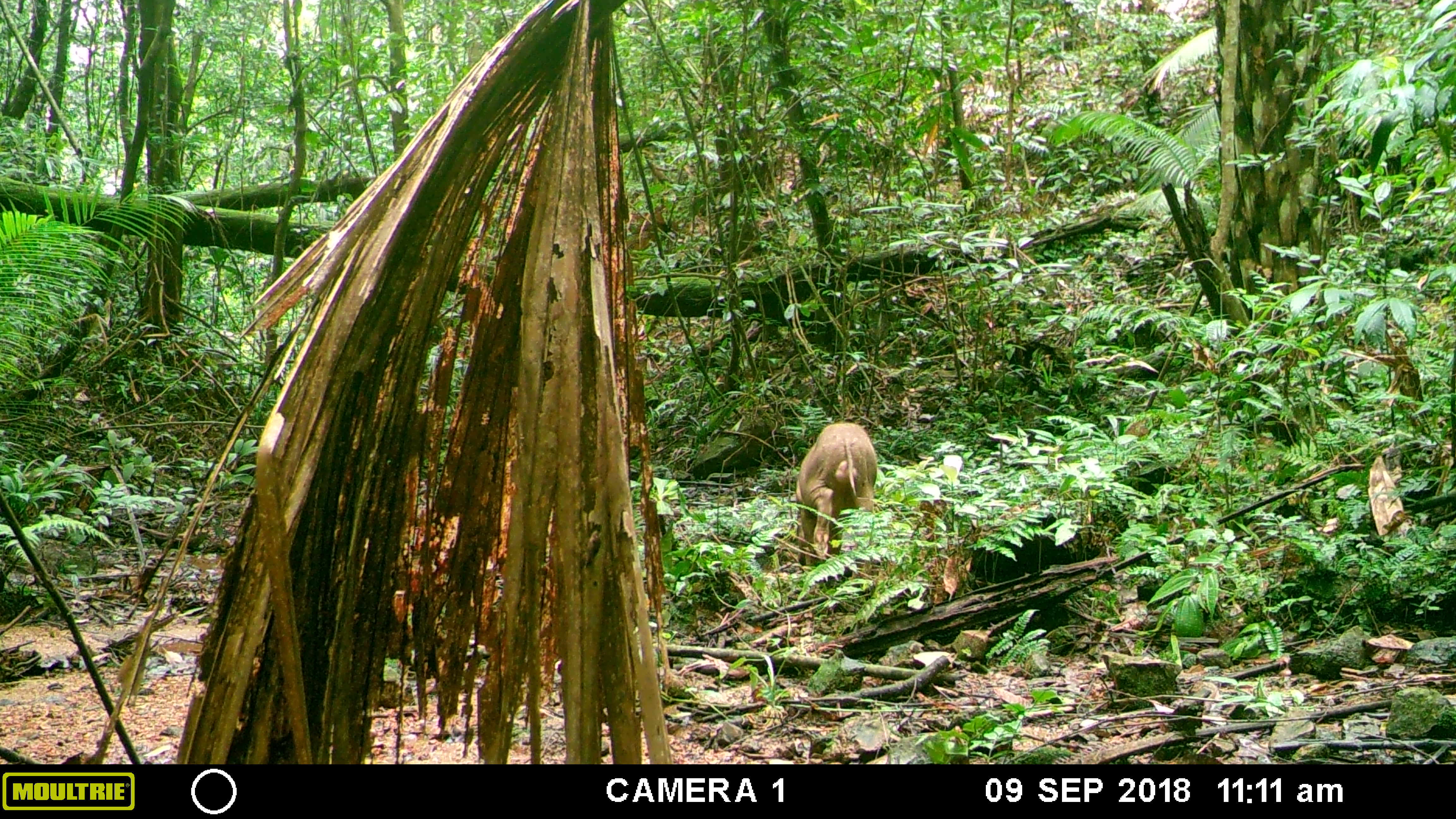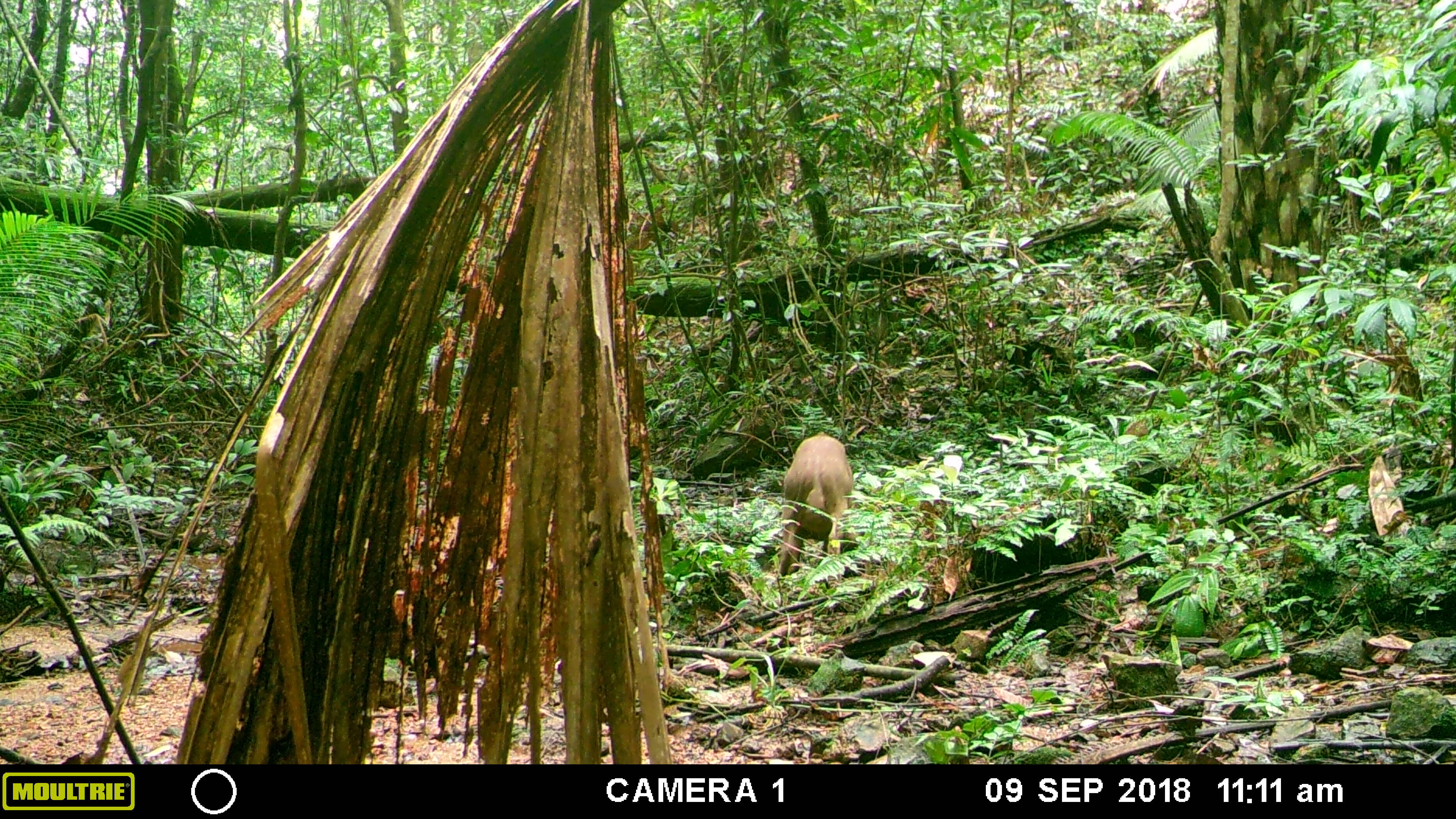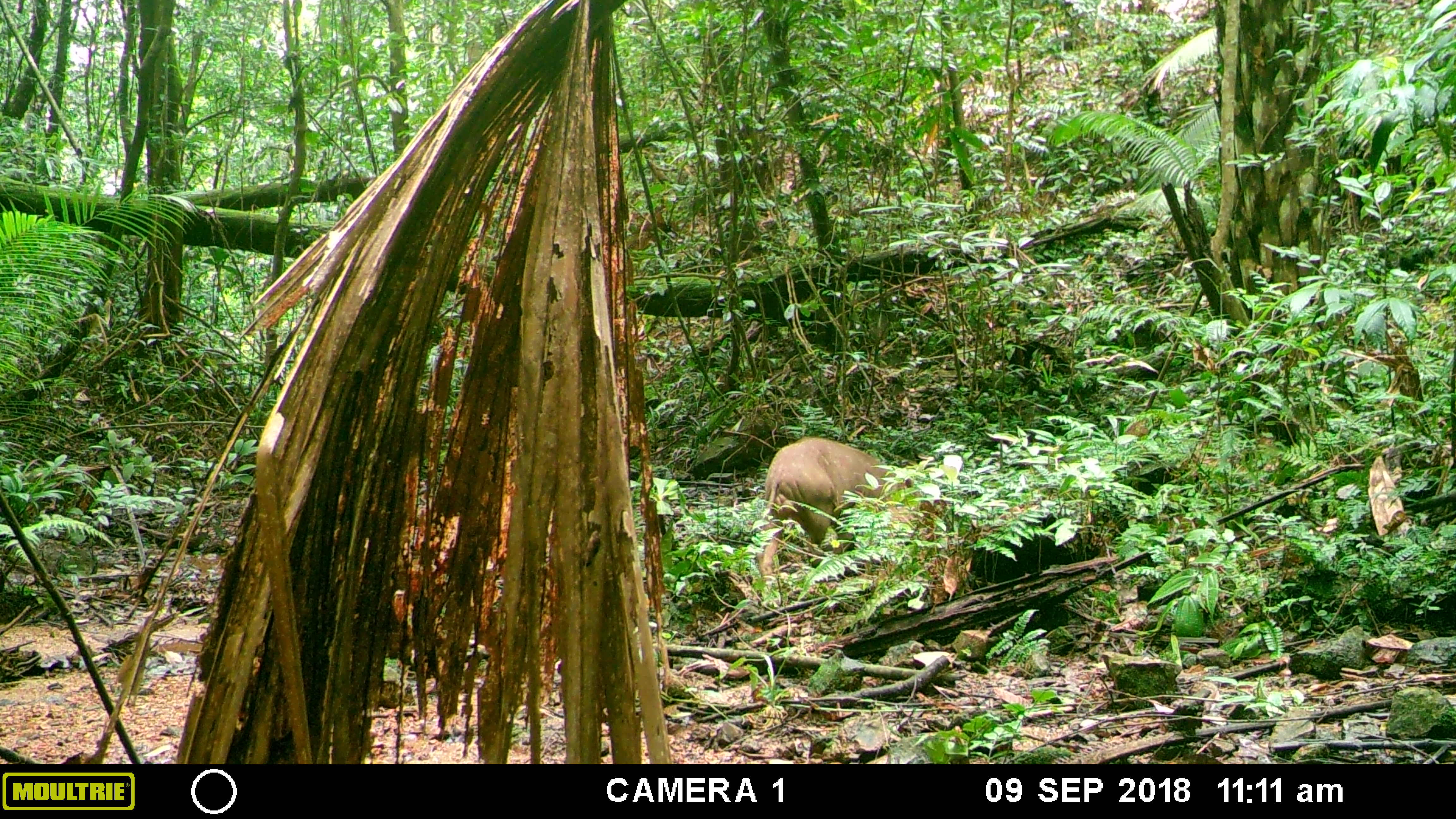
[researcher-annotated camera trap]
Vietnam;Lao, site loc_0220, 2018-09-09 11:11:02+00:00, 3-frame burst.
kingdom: Animalia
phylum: Chordata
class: Mammalia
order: Artiodactyla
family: Suidae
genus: Sus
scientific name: Sus scrofa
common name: eurasian wild pig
Eurasian wild pig (Sus scrofa). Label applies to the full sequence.